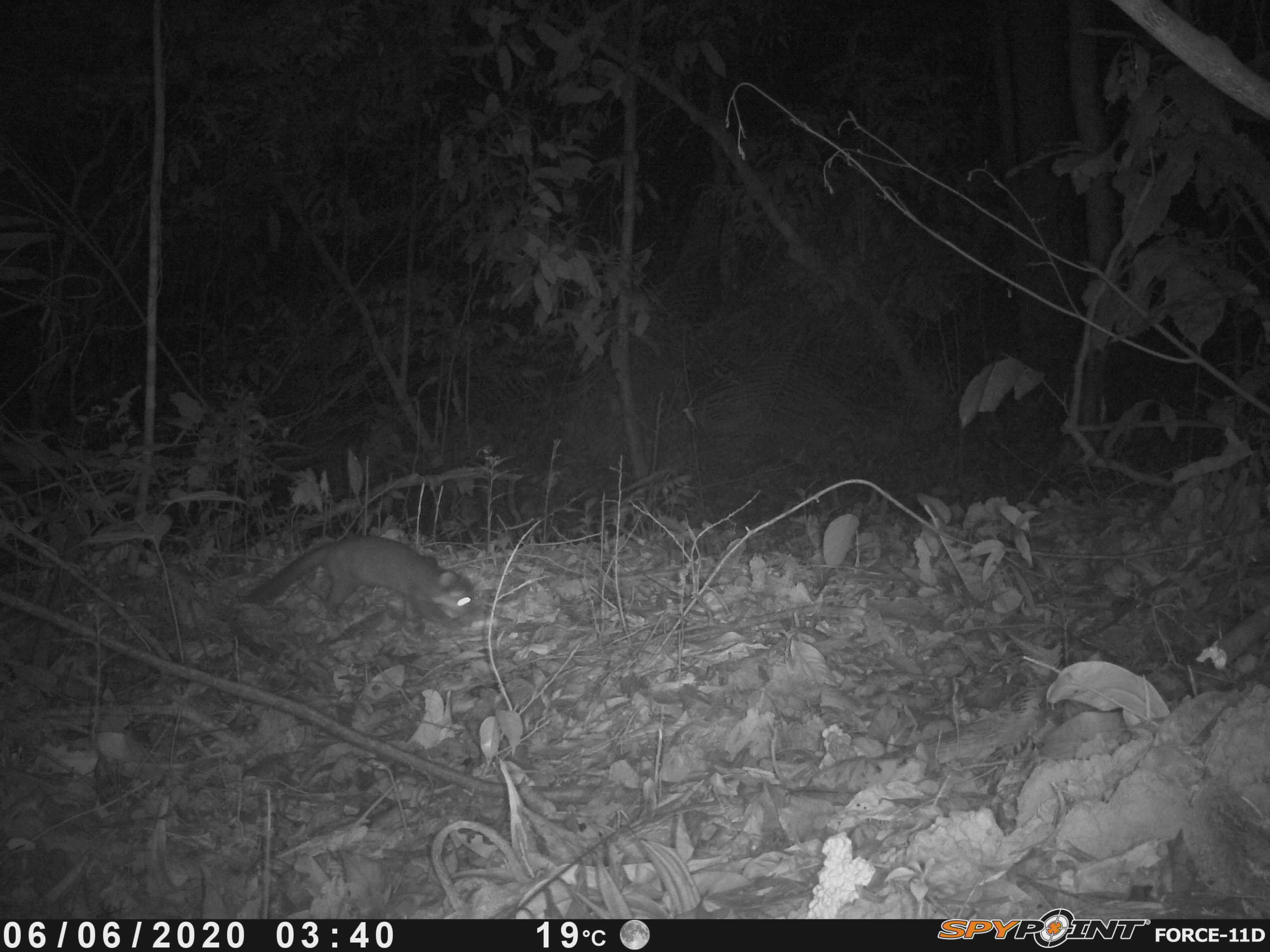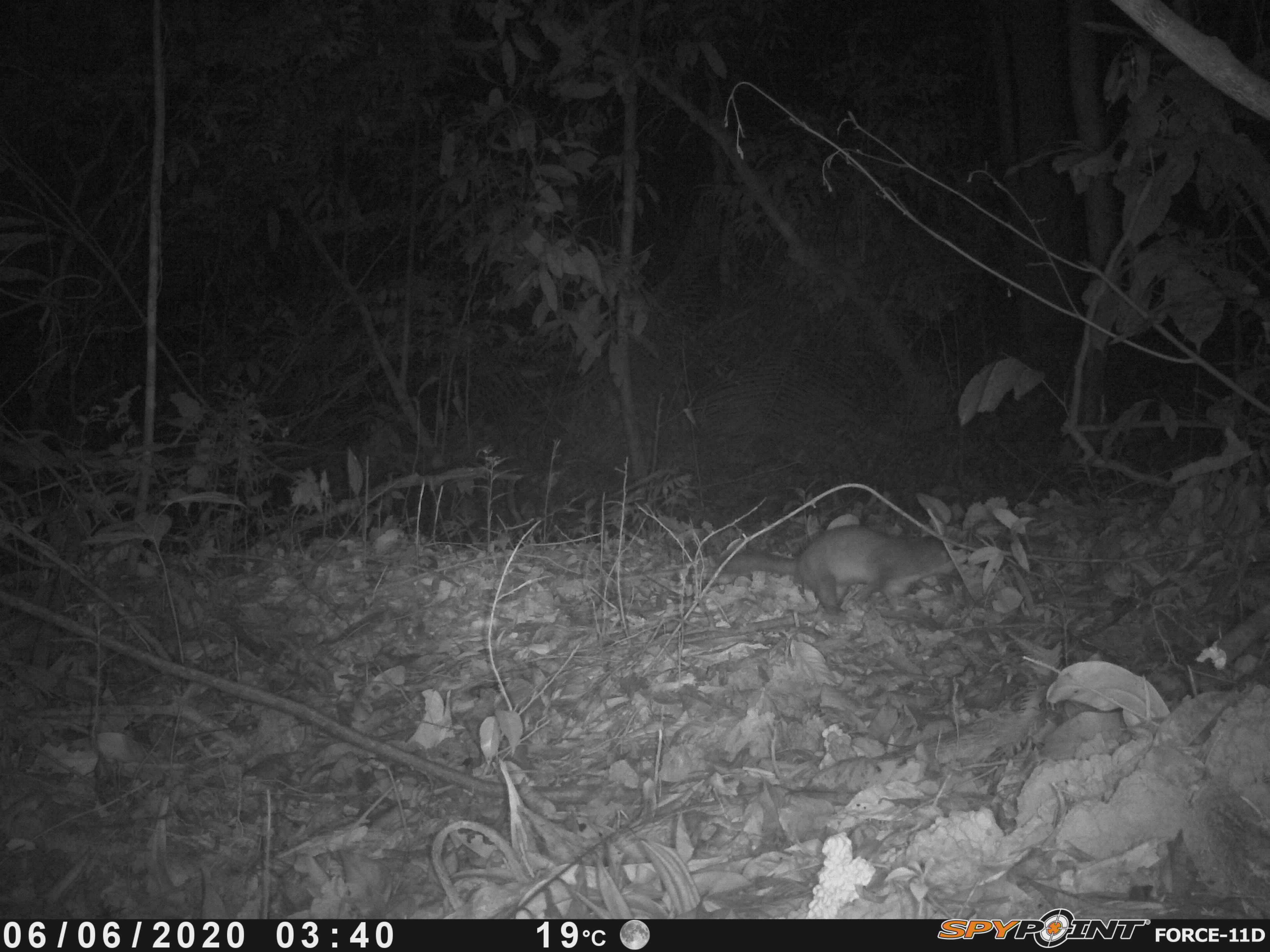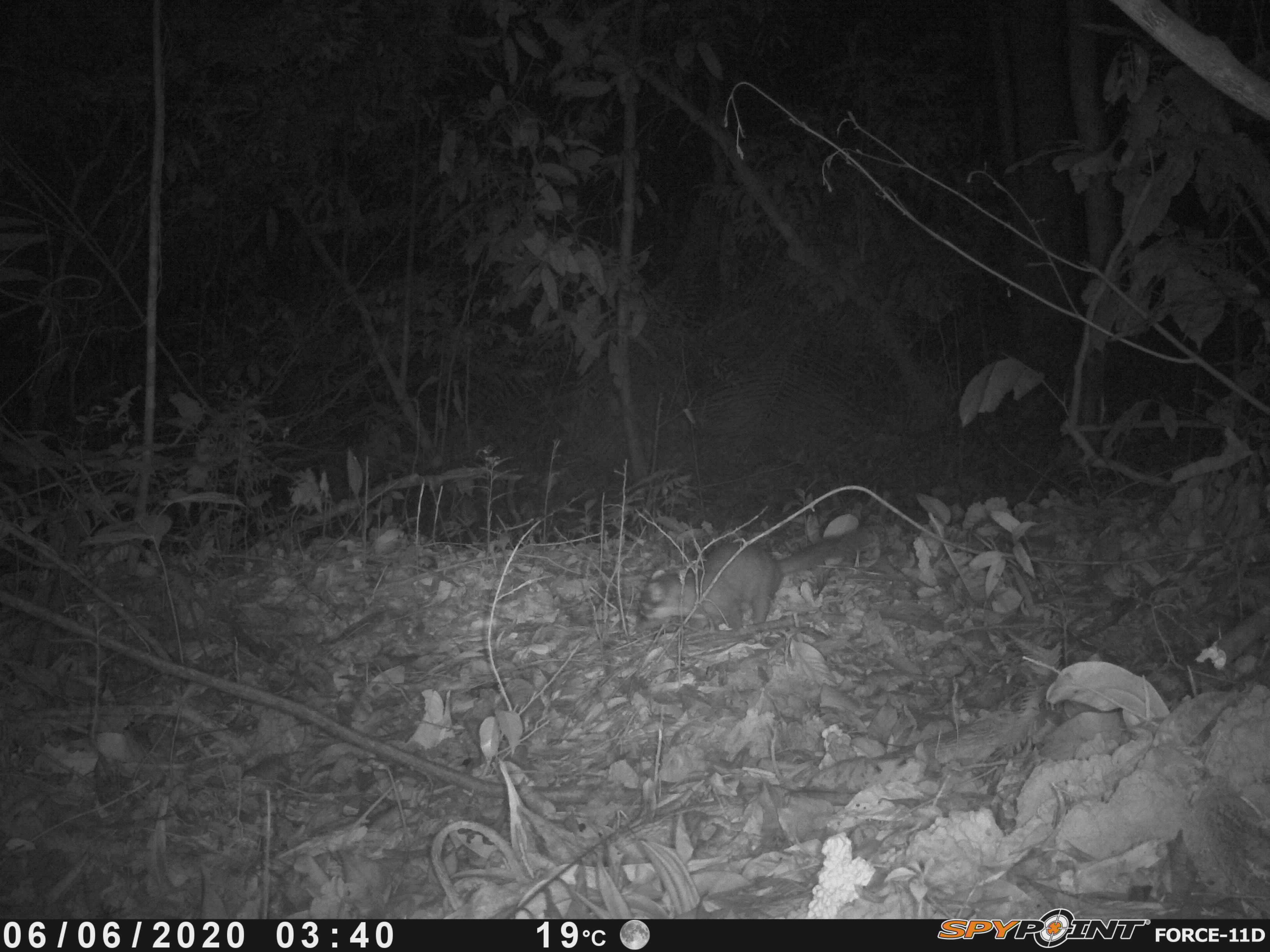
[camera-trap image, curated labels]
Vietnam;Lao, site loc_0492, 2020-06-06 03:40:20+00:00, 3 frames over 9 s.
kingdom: Animalia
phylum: Chordata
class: Mammalia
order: Carnivora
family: Mustelidae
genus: Melogale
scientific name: Melogale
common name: ferret badger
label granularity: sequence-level